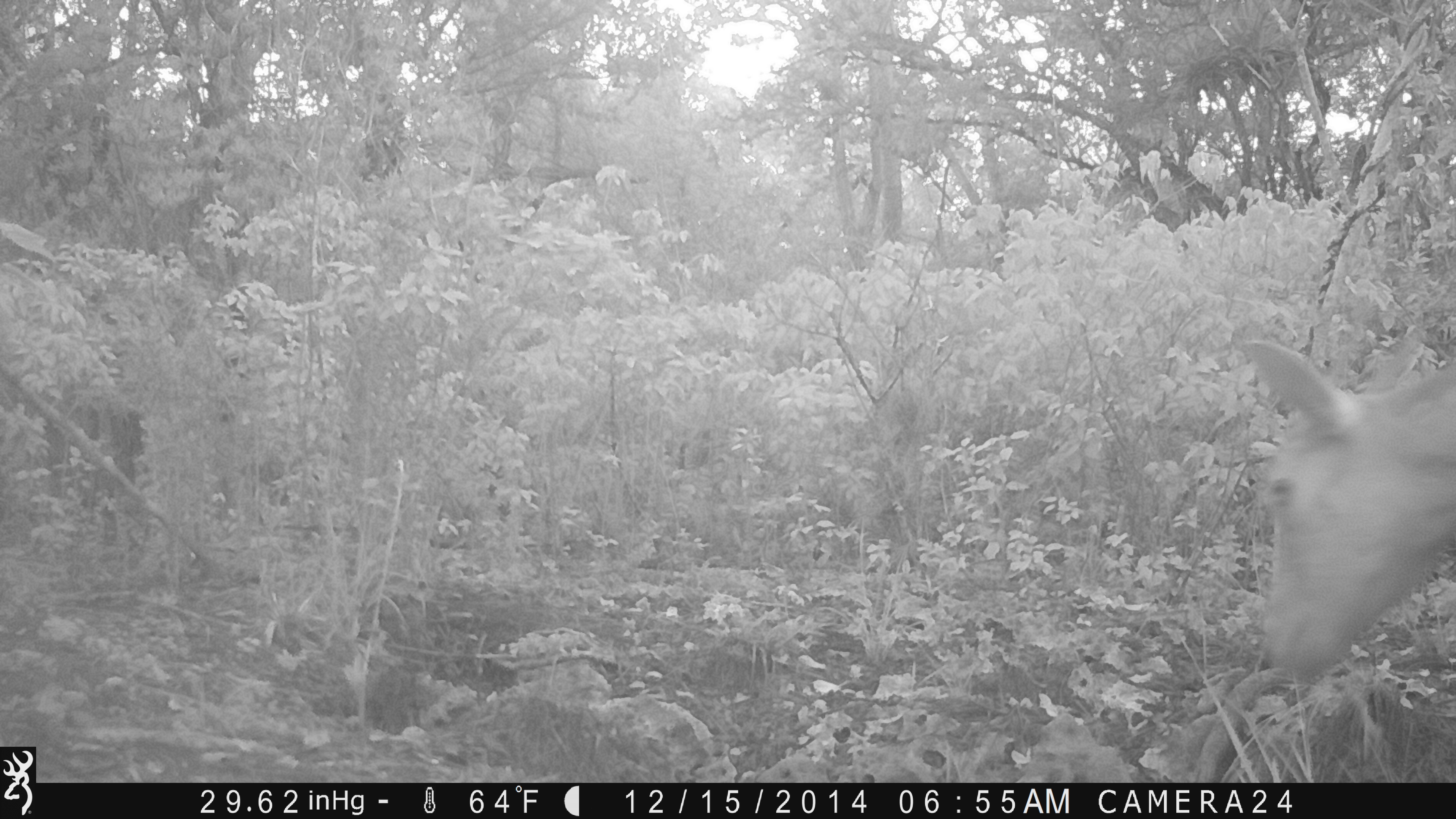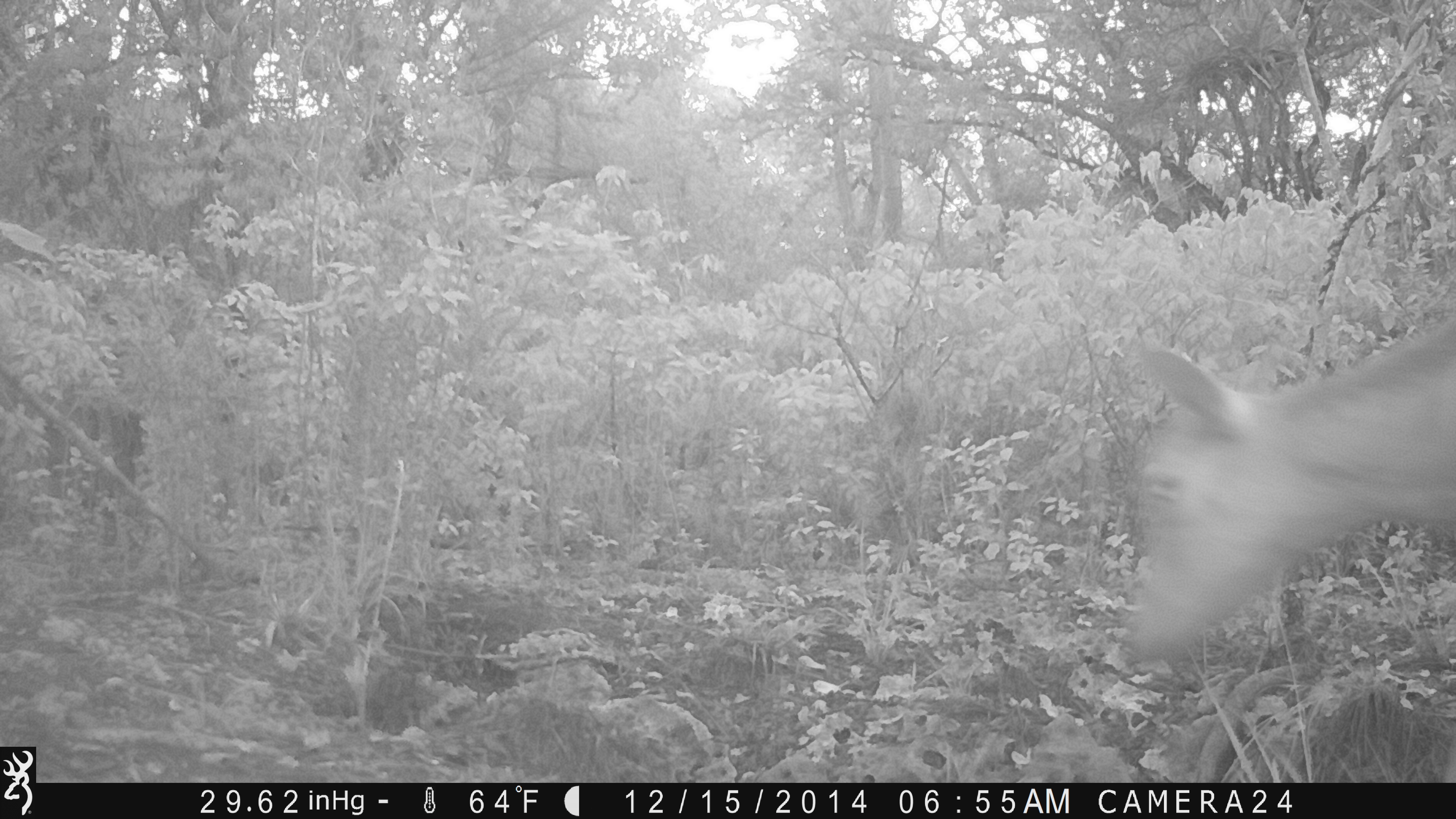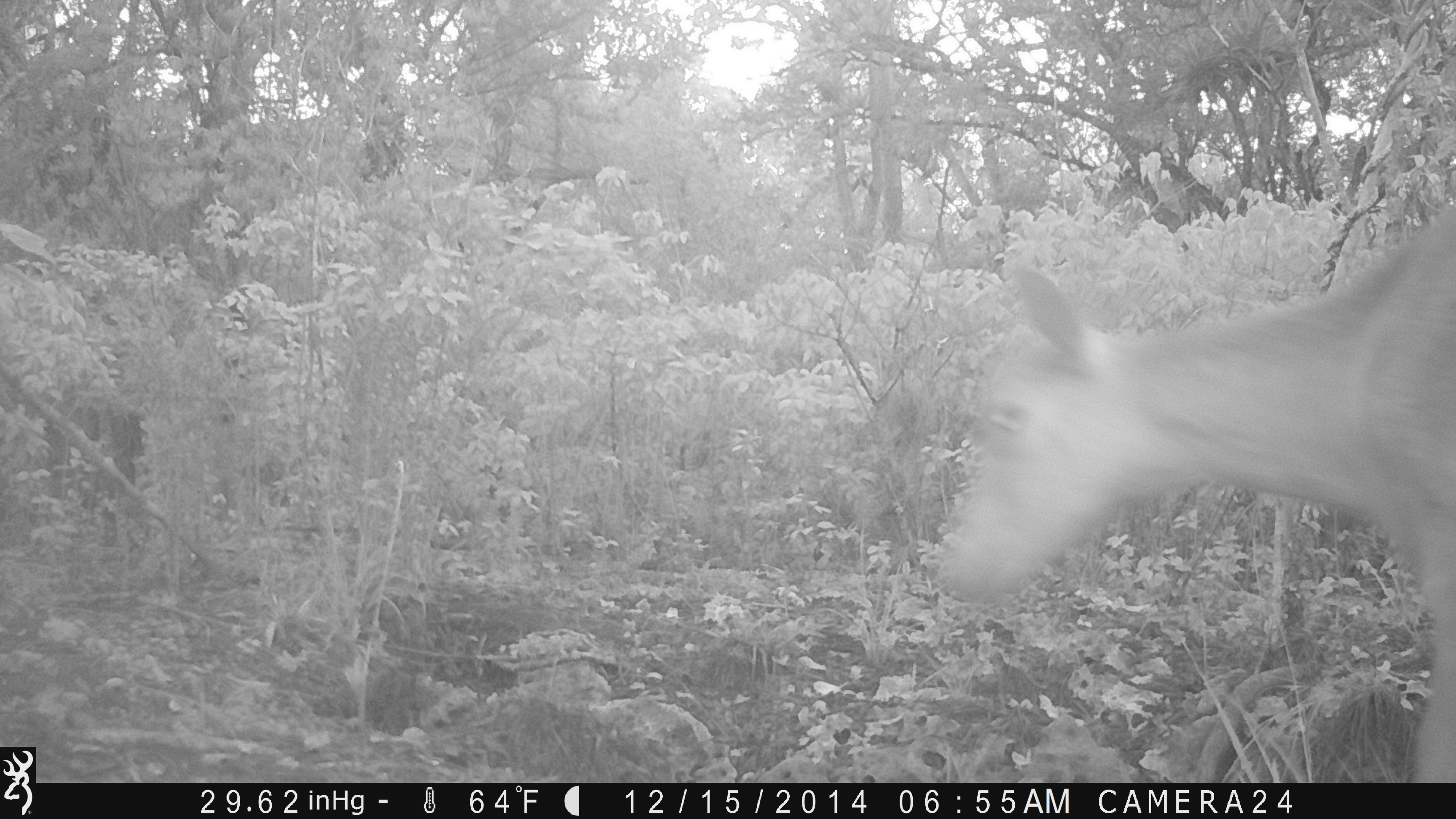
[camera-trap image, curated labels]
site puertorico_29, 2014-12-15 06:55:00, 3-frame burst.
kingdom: Animalia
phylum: Chordata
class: Mammalia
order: Artiodactyla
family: Bovidae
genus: Capra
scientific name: Capra hircus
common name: goat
Goat (Capra hircus).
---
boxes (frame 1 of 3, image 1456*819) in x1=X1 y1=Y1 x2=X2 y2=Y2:
goat: x1=1242 y1=340 x2=1456 y2=689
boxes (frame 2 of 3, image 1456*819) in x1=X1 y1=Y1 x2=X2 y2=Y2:
goat: x1=1122 y1=281 x2=1456 y2=671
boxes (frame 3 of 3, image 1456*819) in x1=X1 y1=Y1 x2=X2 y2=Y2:
goat: x1=937 y1=187 x2=1456 y2=783